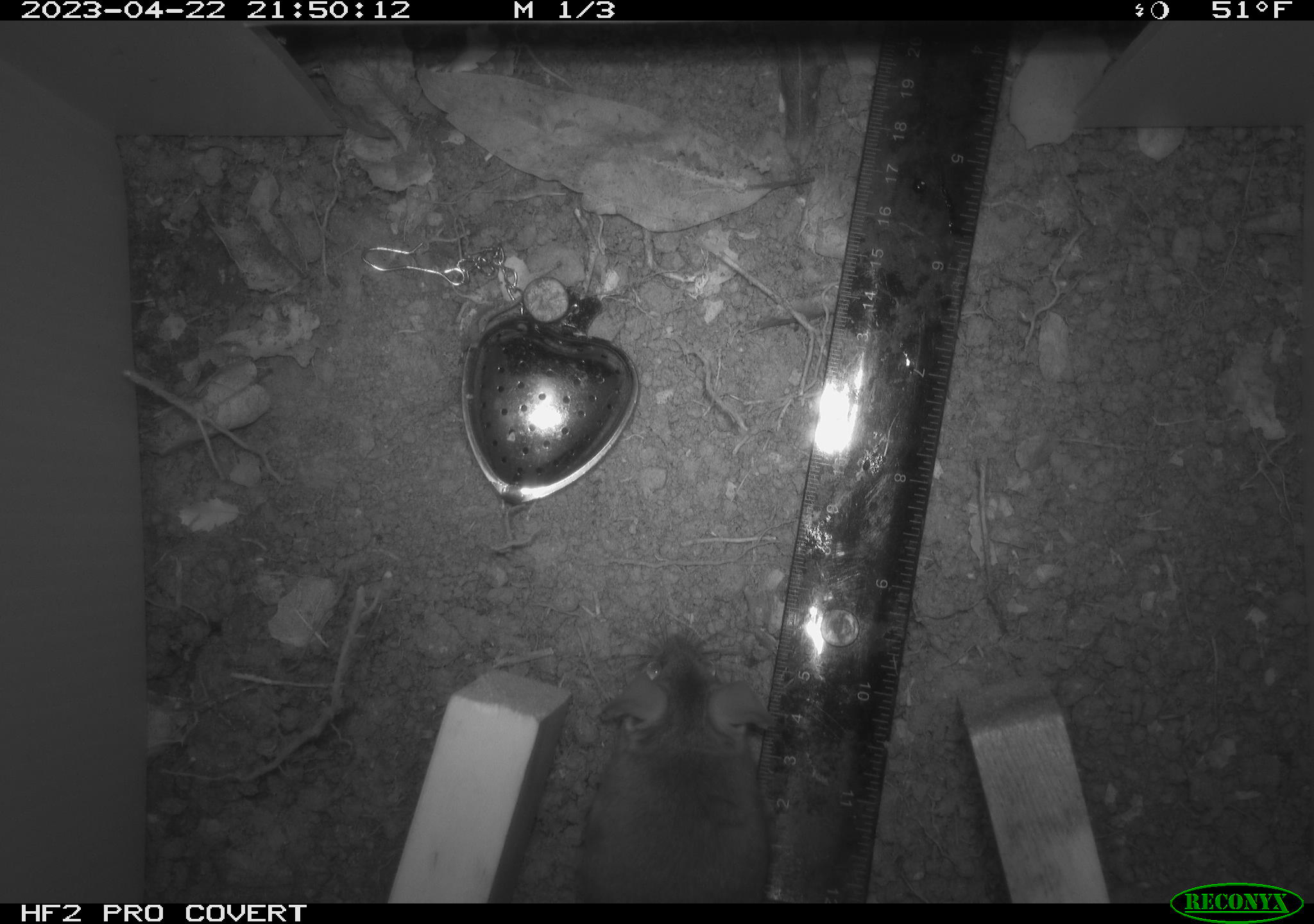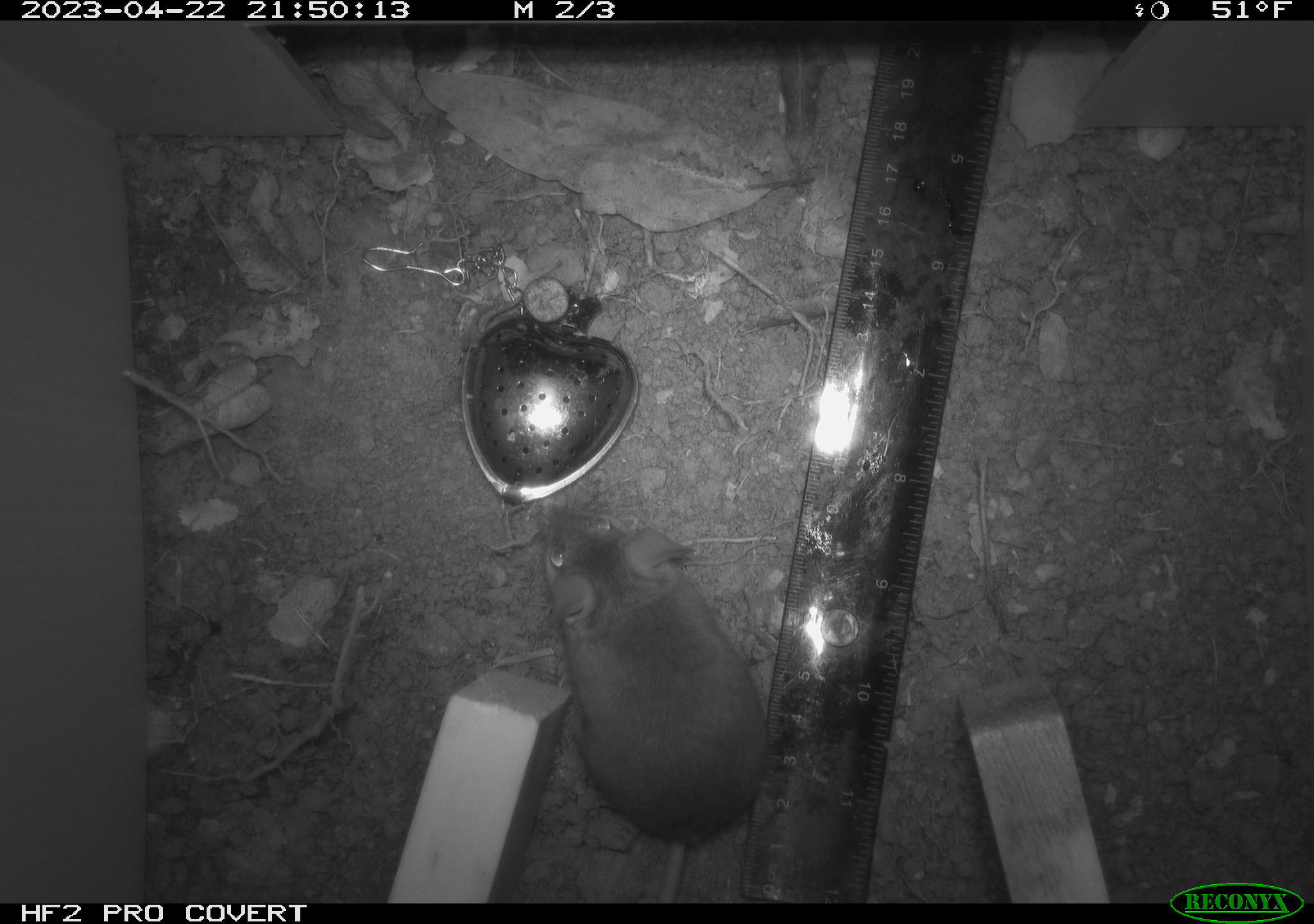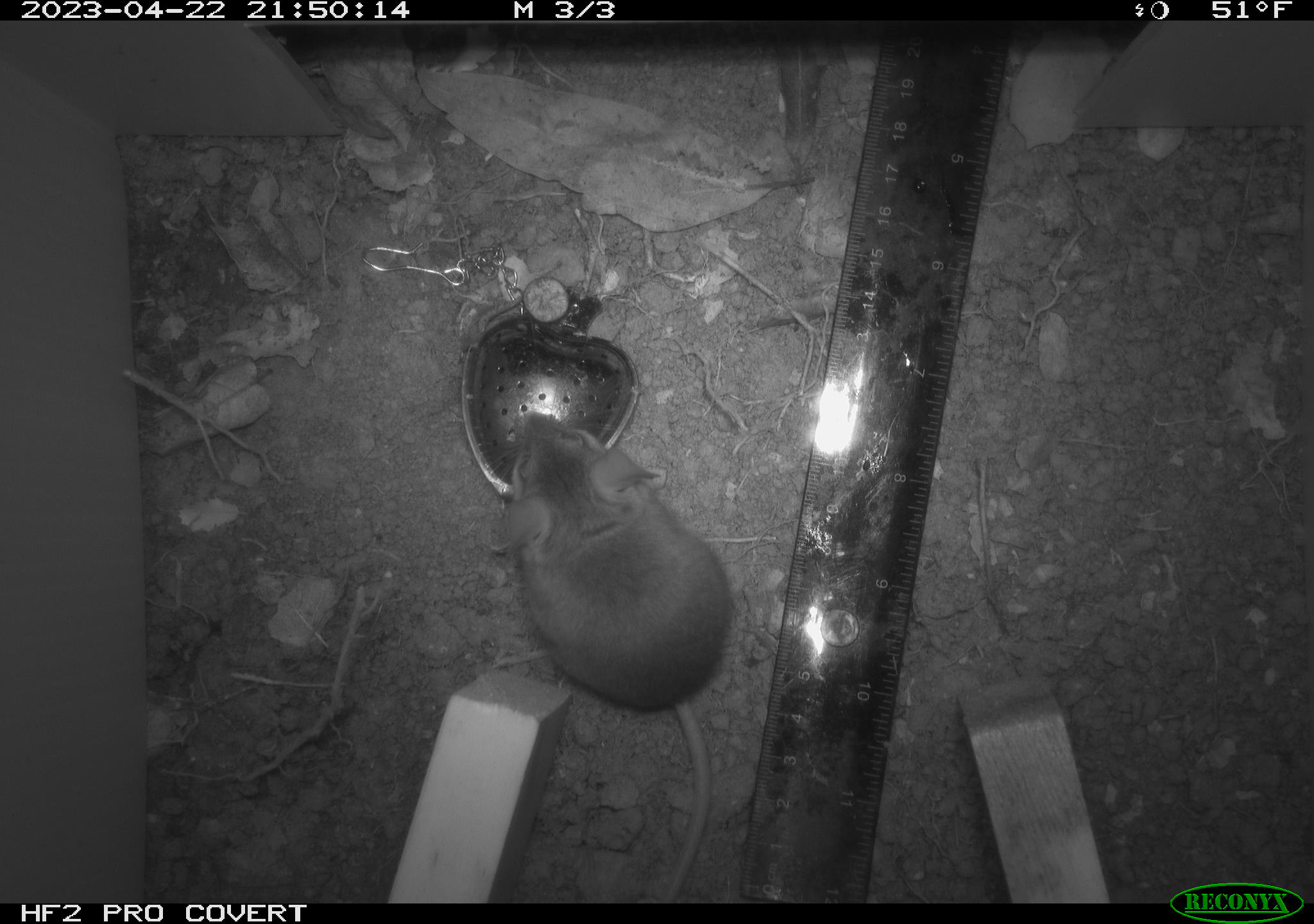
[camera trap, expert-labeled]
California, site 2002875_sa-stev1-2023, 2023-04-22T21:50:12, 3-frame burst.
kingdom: Animalia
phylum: Chordata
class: Mammalia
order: Rodentia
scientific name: Rodentia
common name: mouse species